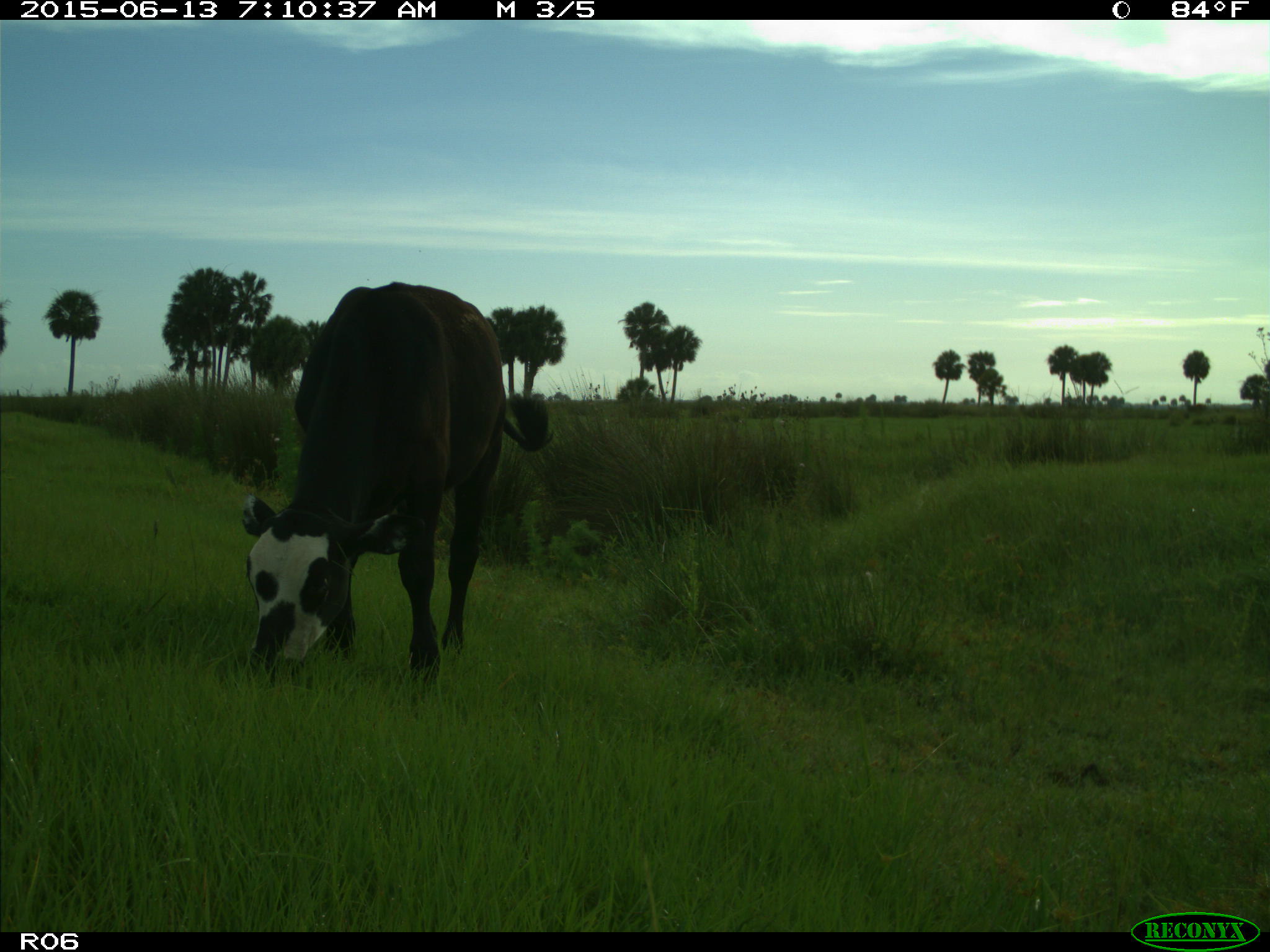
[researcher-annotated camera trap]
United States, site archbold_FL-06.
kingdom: Animalia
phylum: Chordata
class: Mammalia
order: Artiodactyla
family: Bovidae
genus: Bos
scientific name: Bos taurus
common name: domestic cow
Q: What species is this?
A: Bos taurus (domestic cow).